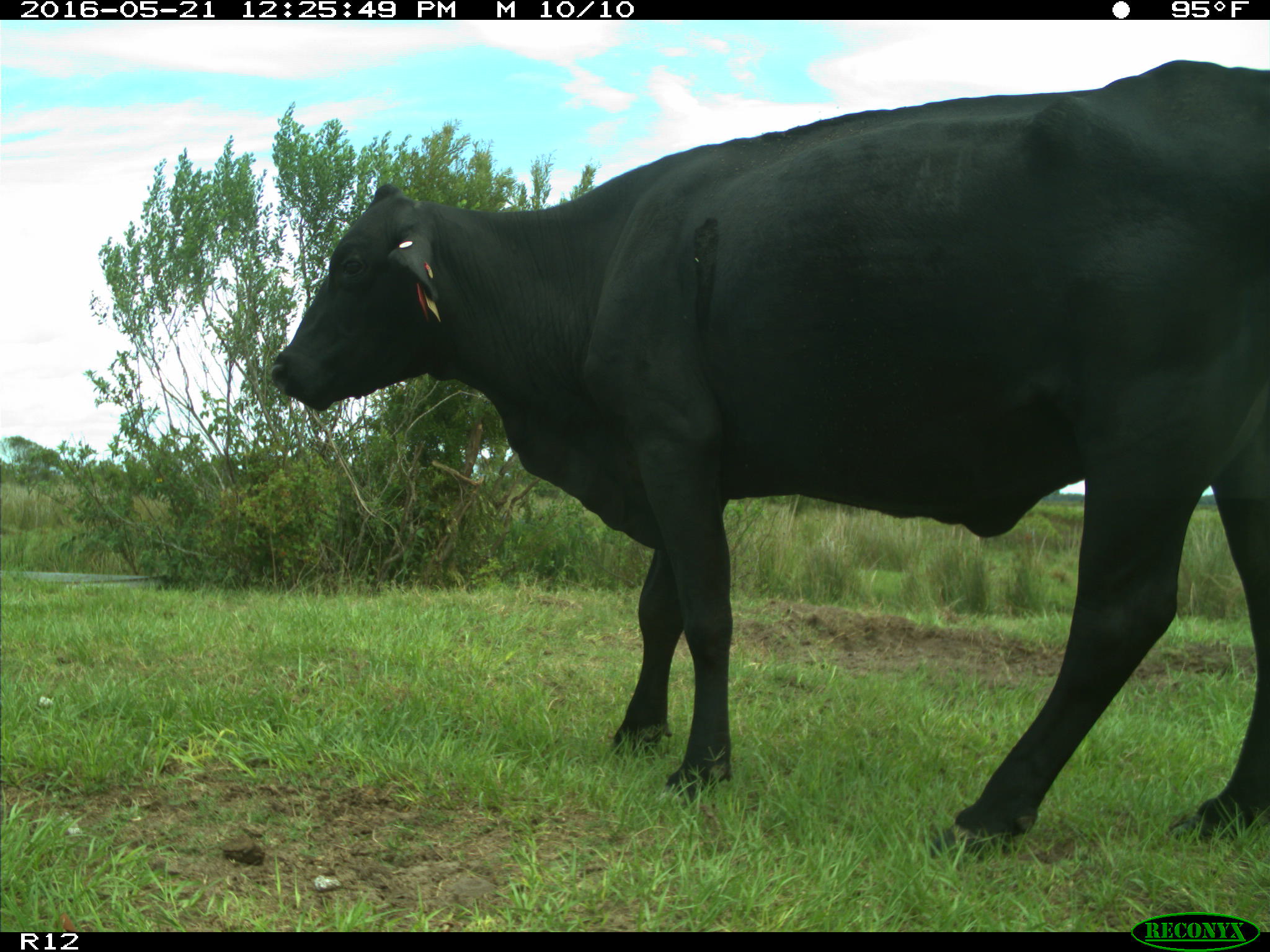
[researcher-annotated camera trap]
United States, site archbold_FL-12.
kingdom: Animalia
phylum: Chordata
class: Mammalia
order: Artiodactyla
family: Bovidae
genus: Bos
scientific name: Bos taurus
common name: domestic cow